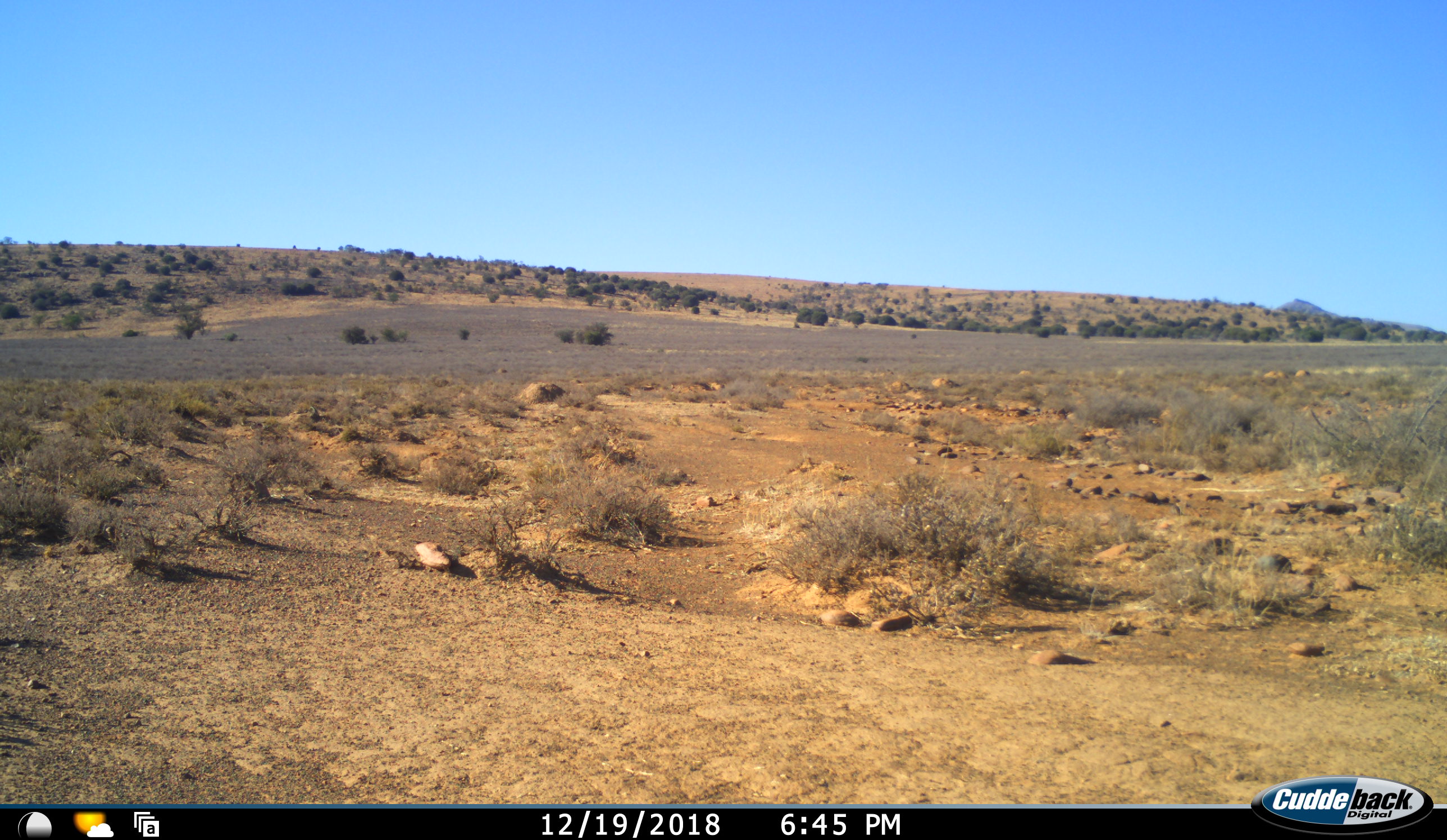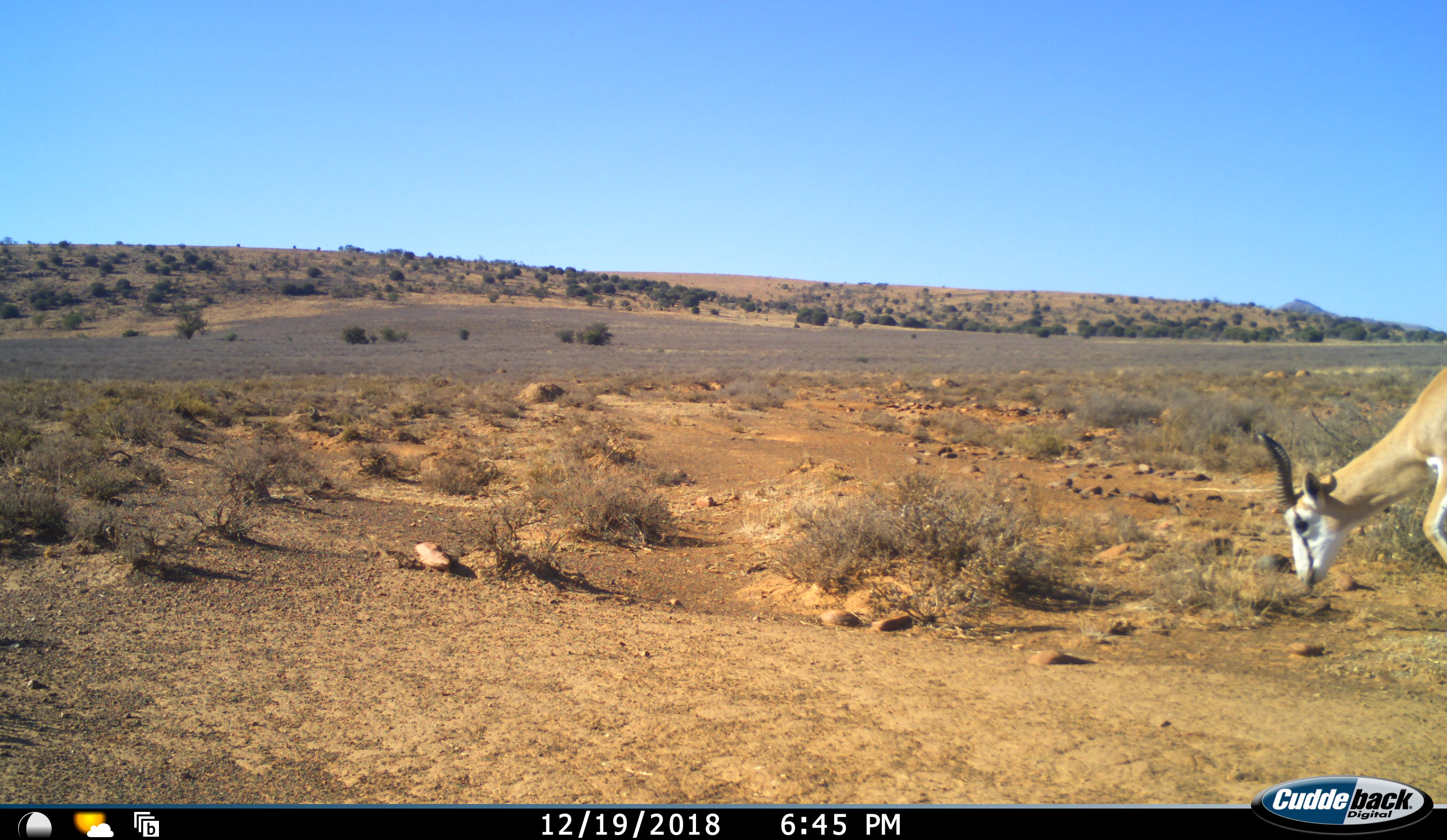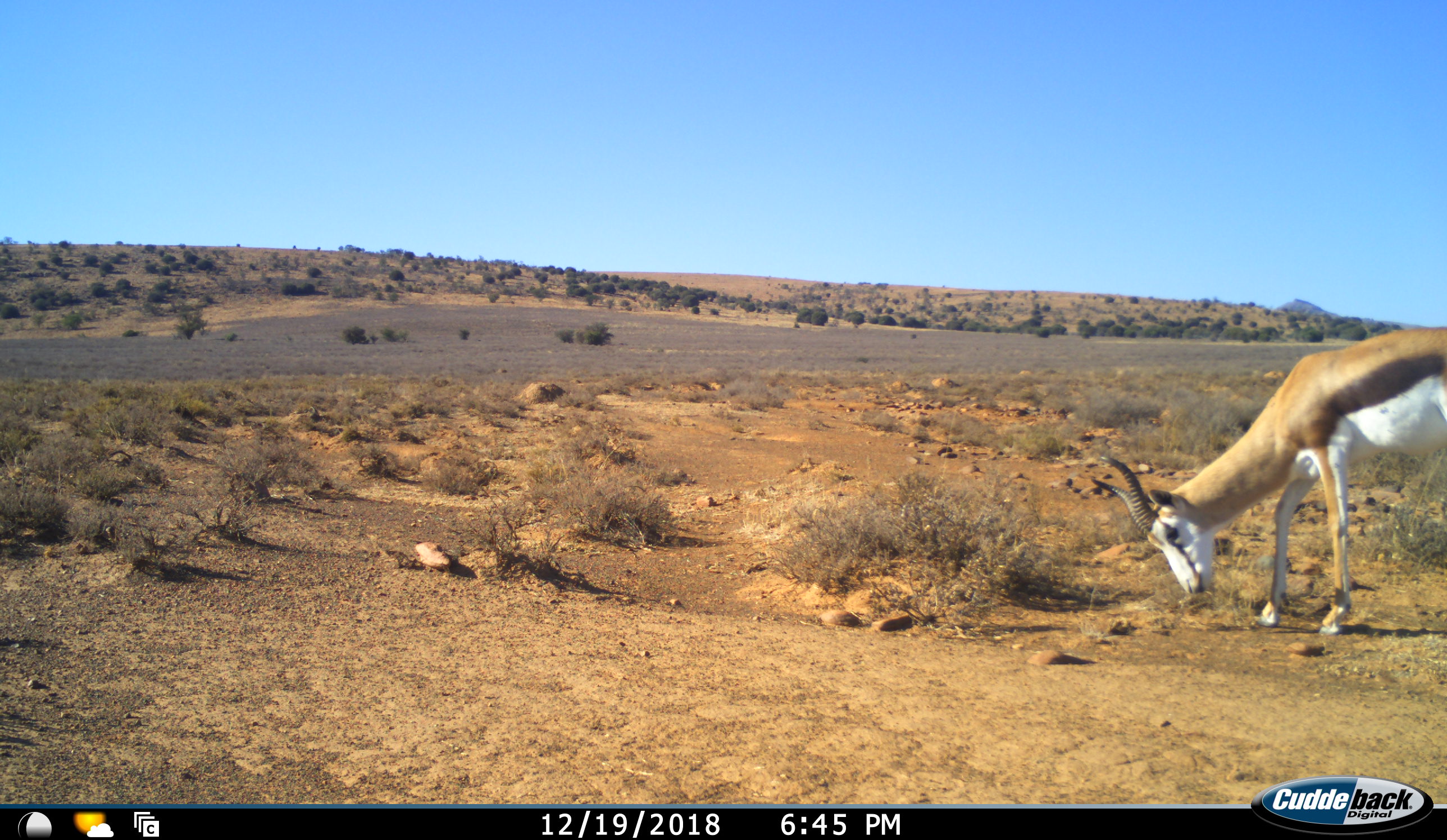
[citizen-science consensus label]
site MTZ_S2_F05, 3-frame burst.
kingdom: Animalia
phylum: Chordata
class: Mammalia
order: Artiodactyla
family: Bovidae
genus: Antidorcas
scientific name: Antidorcas marsupialis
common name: springbok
Springbok (Antidorcas marsupialis), count 1. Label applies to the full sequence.